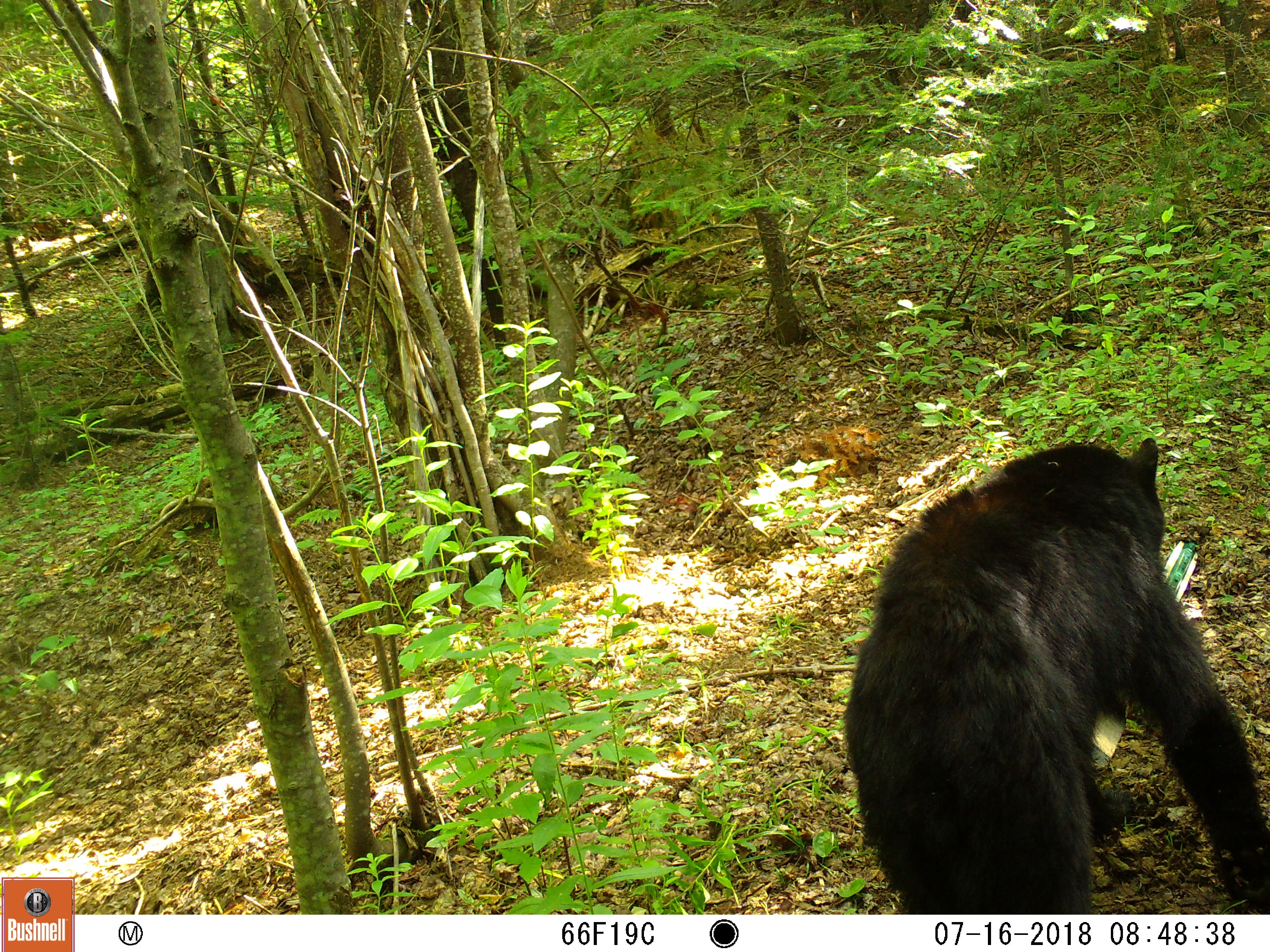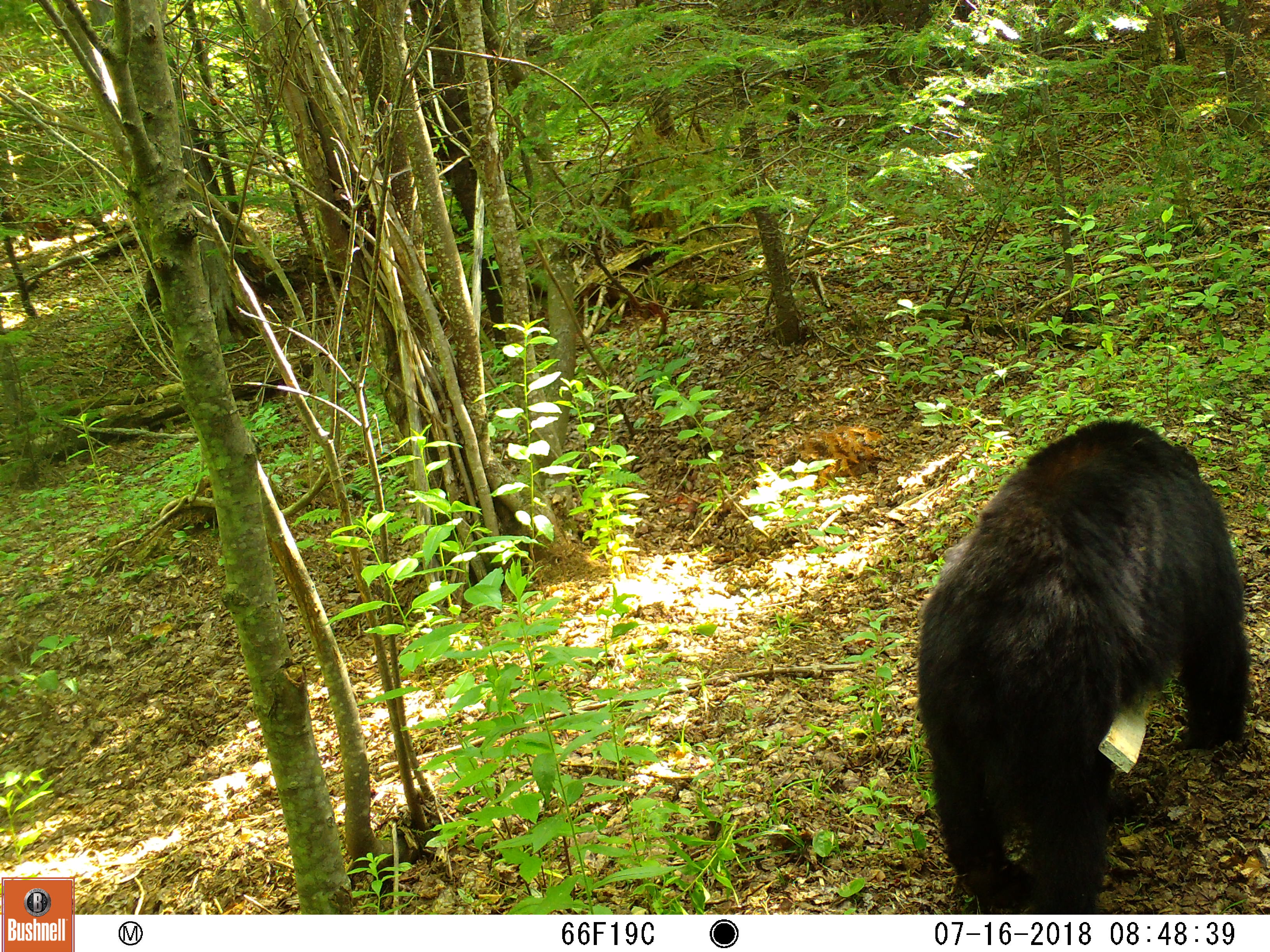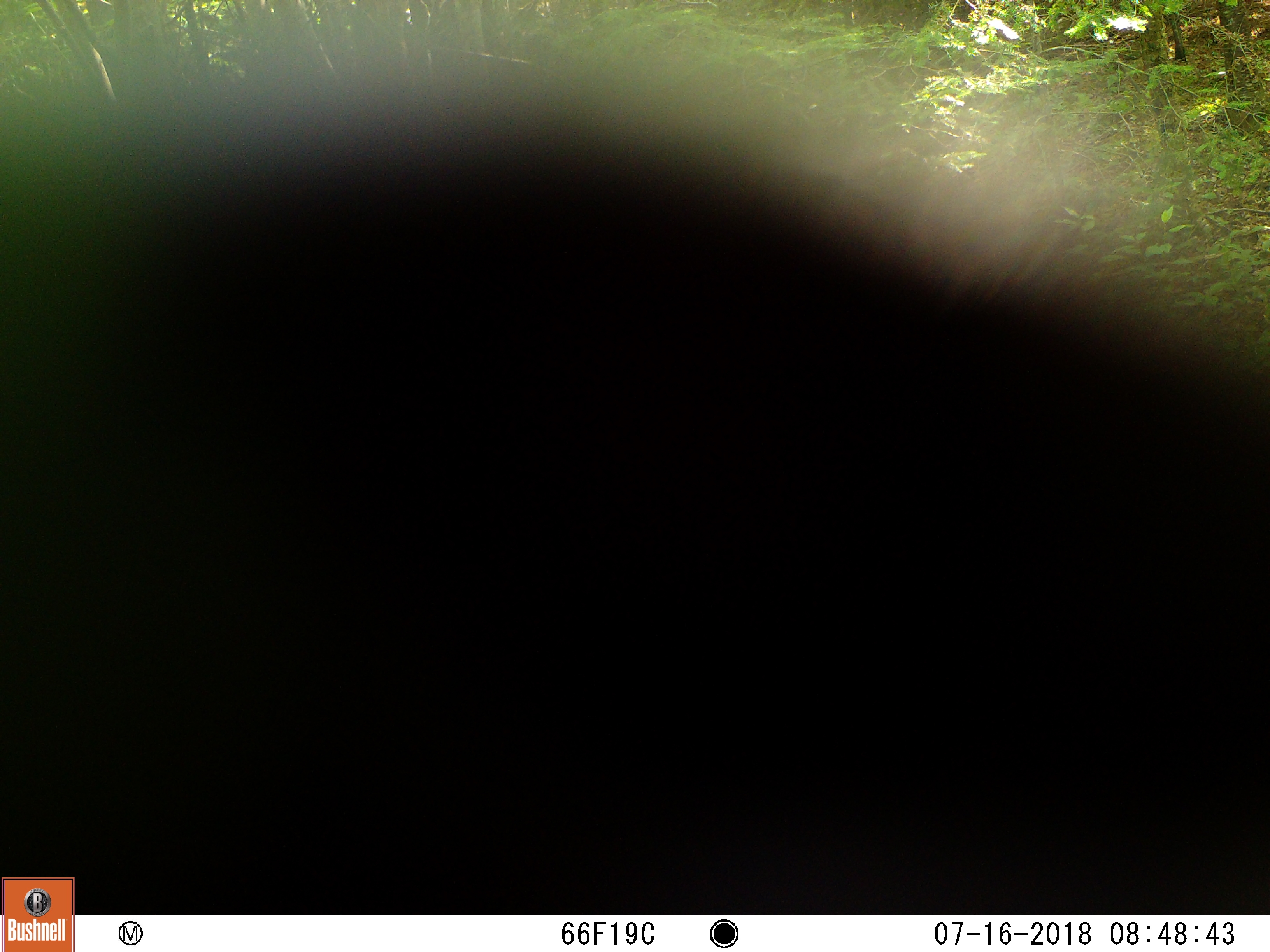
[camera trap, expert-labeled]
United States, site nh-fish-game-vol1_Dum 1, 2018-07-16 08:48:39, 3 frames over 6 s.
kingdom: Animalia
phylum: Chordata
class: Mammalia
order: Carnivora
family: Ursidae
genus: Ursus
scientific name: Ursus americanus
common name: black bear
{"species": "black bear (Ursus americanus)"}